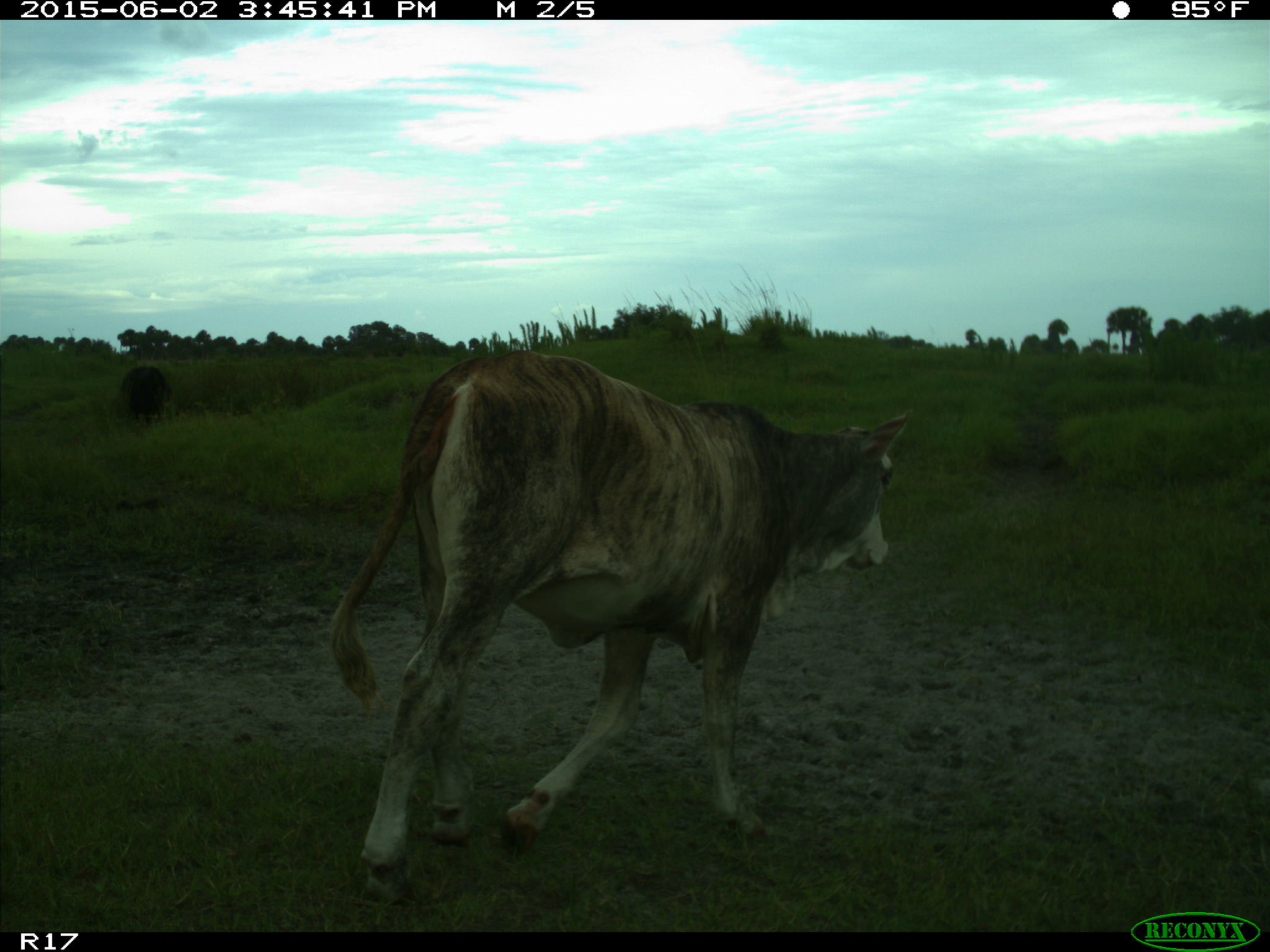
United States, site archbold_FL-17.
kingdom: Animalia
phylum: Chordata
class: Mammalia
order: Artiodactyla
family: Bovidae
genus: Bos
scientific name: Bos taurus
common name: domestic cow